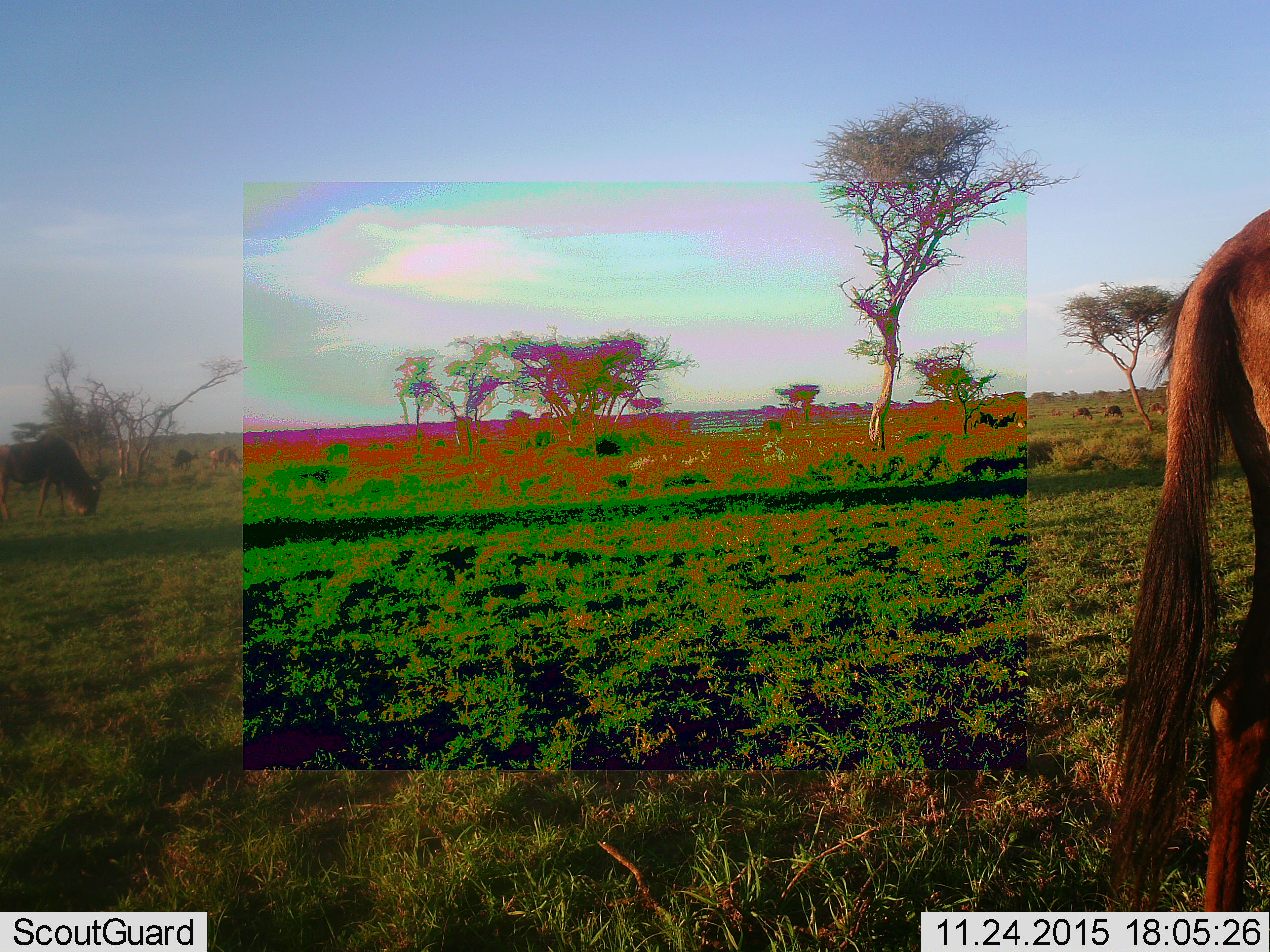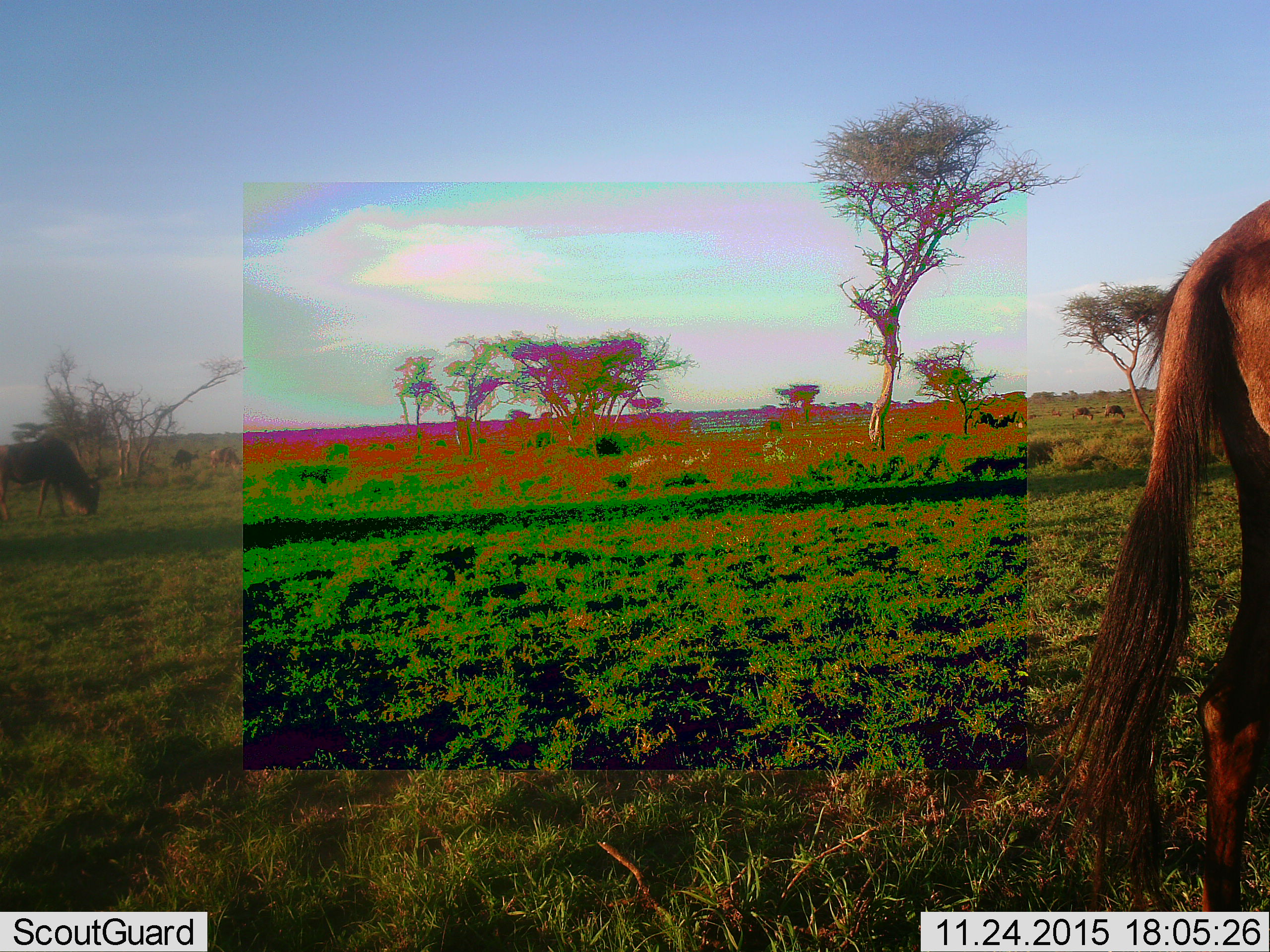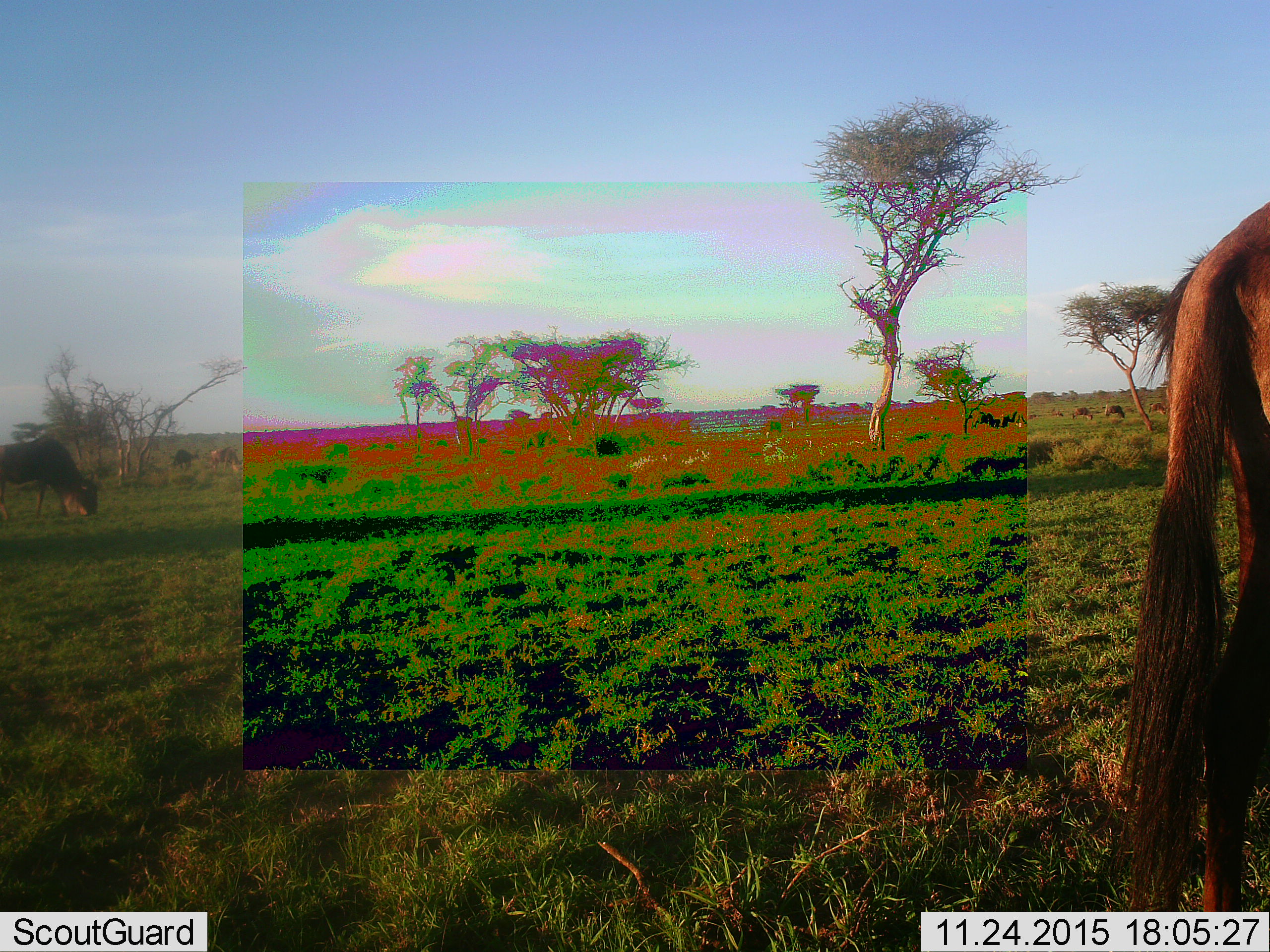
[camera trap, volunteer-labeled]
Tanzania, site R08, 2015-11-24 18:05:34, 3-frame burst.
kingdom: Animalia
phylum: Chordata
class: Mammalia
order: Artiodactyla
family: Bovidae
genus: Connochaetes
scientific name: Connochaetes taurinus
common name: blue wildebeest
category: wildebeest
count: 4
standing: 29%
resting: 0%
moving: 14%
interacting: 0%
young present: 0%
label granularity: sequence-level